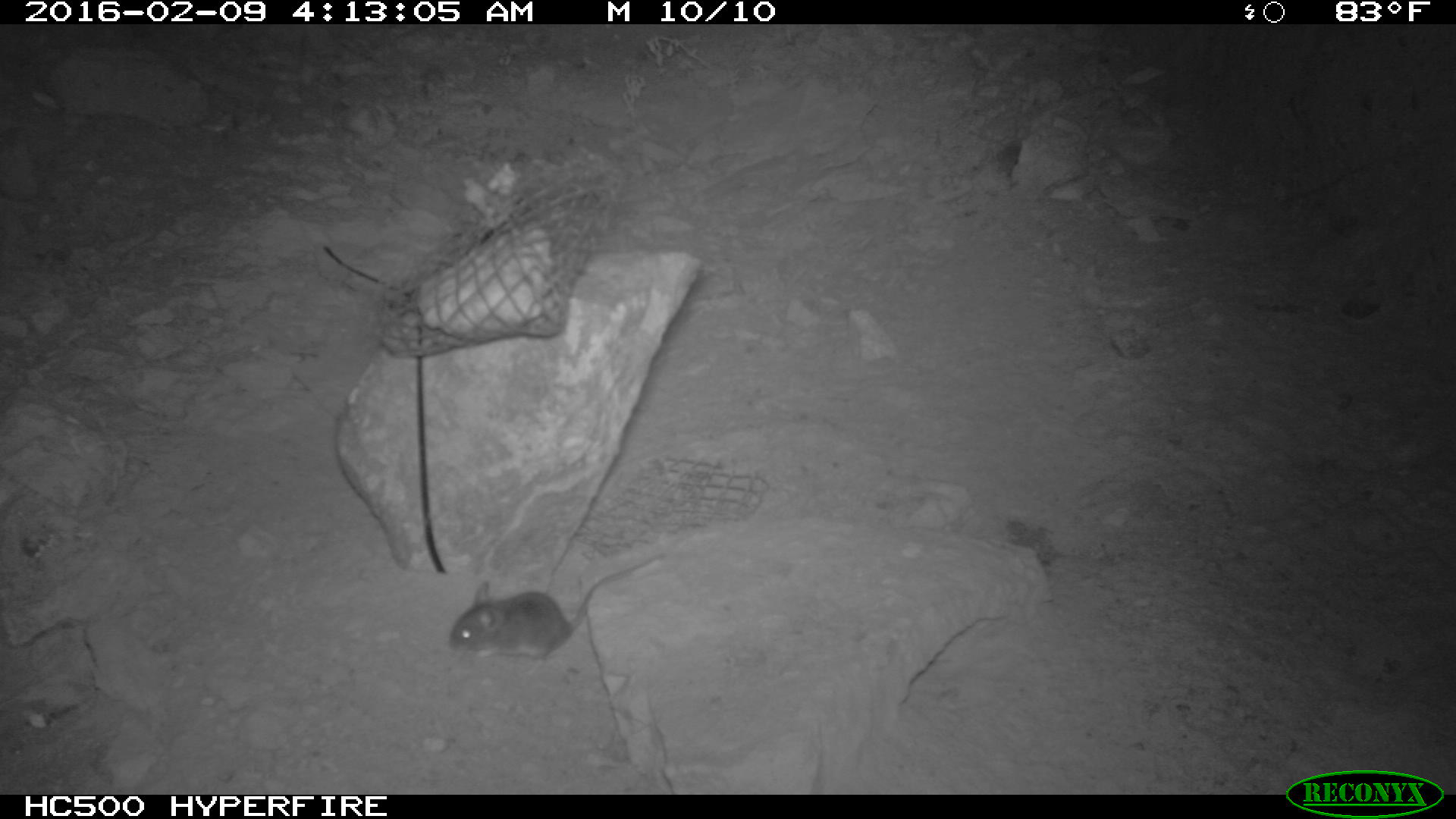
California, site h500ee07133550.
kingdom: Animalia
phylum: Chordata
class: Mammalia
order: Rodentia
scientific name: Rodentia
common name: rodent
Rodent (Rodentia).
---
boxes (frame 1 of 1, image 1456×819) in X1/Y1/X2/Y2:
rodent: 446/553/670/679